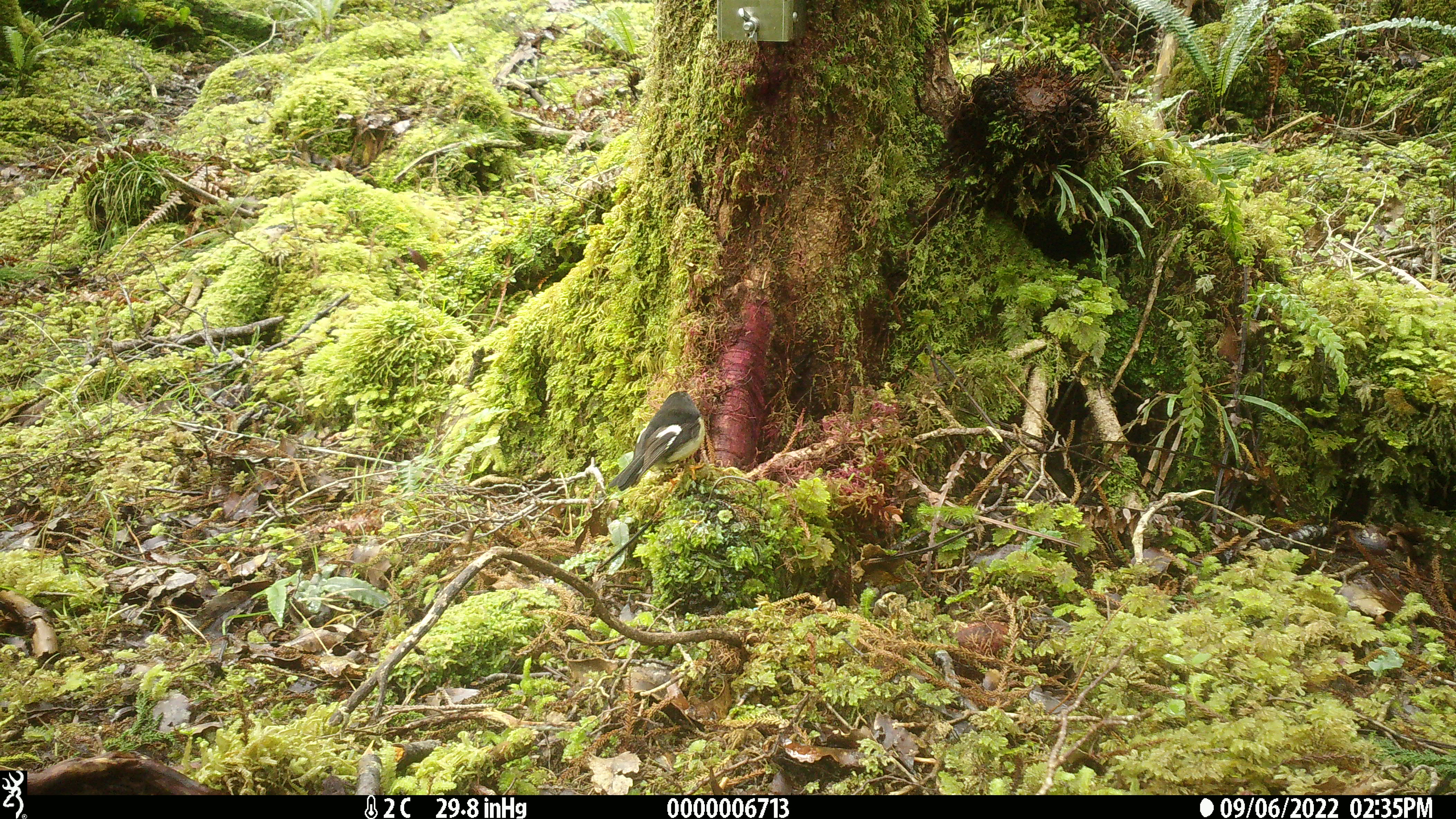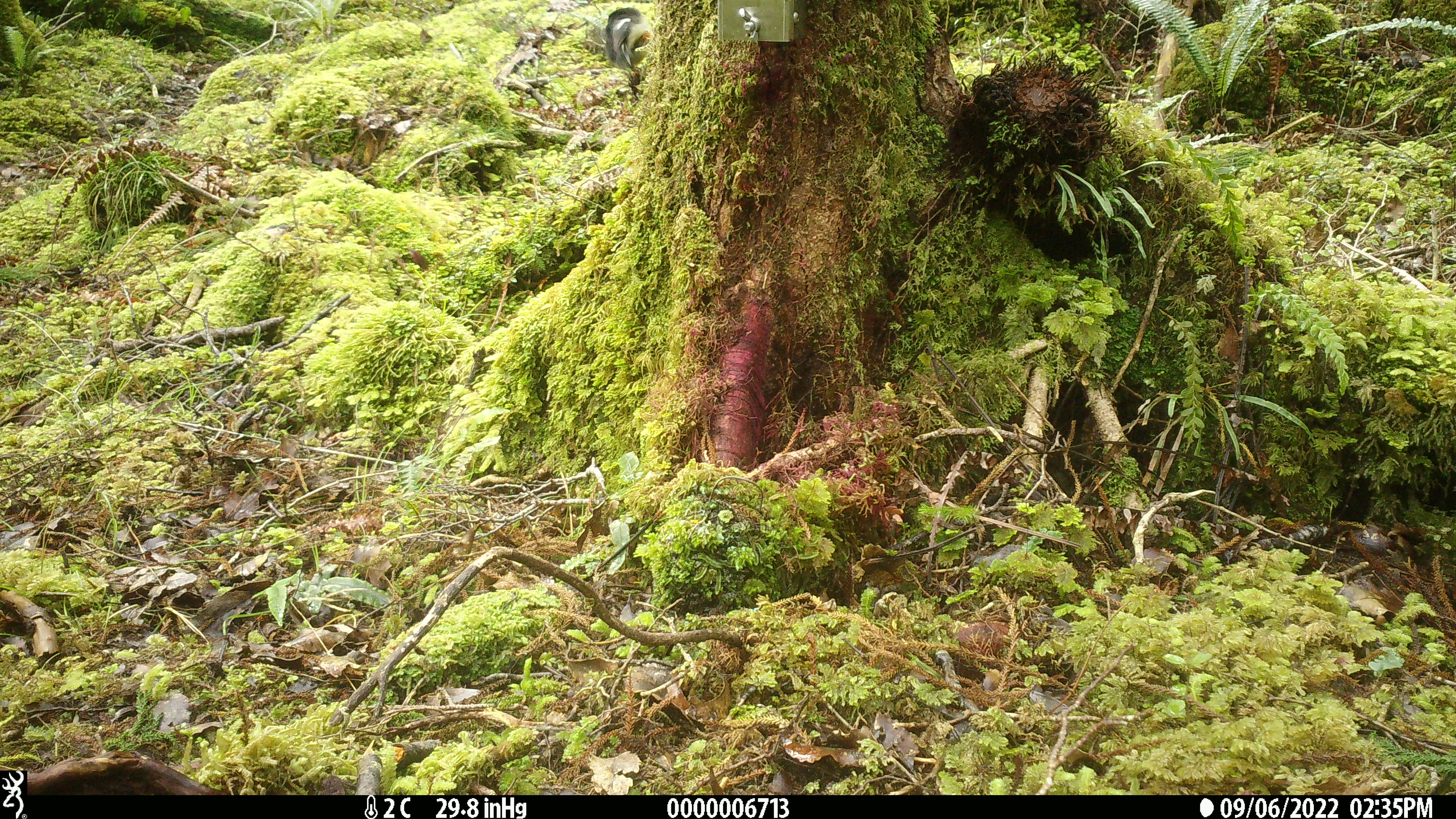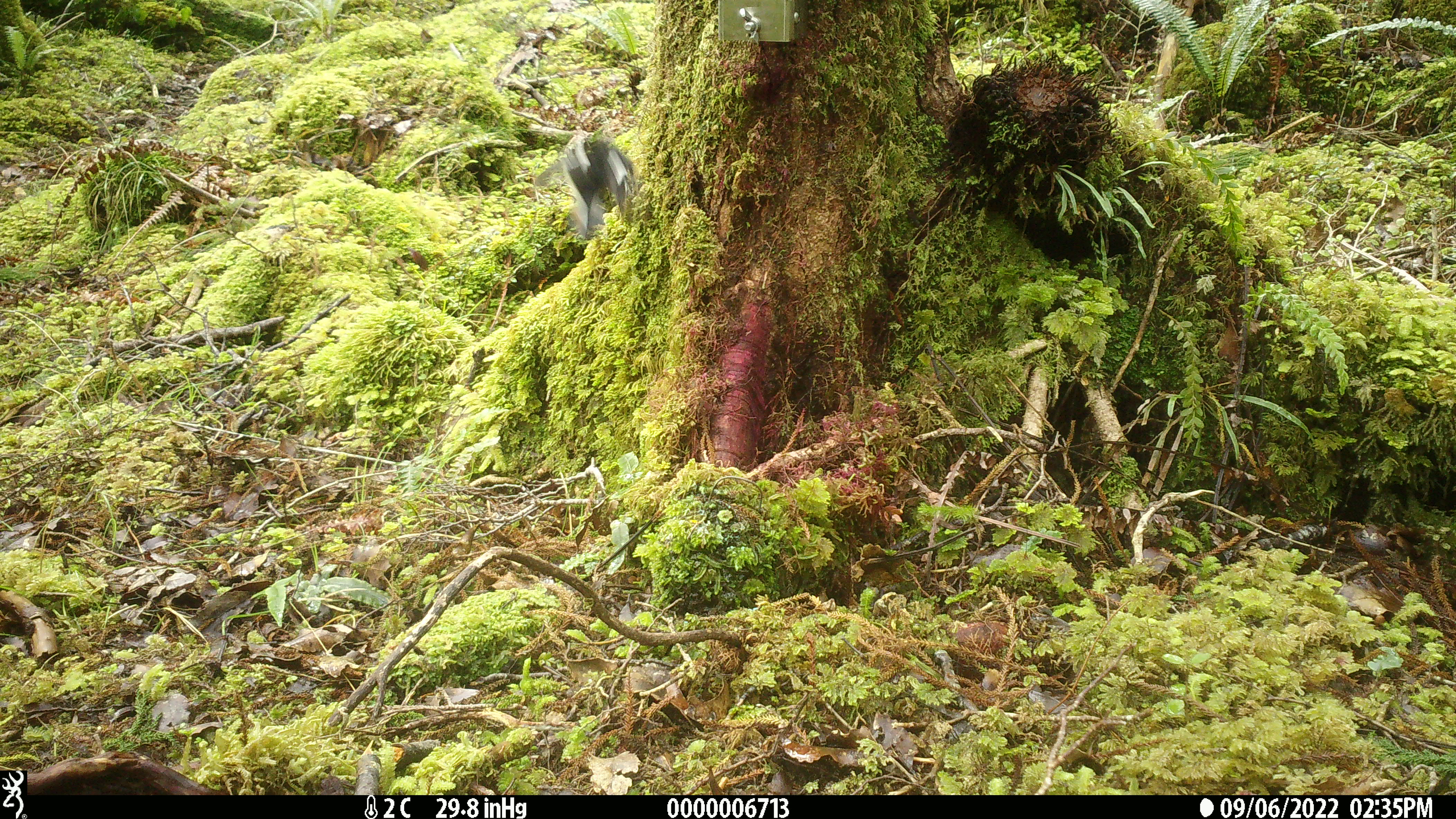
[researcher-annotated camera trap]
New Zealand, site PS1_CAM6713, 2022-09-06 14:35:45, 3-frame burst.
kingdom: Animalia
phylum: Chordata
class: Aves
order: Passeriformes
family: Petroicidae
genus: Petroica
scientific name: Petroica macrocephala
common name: tomtit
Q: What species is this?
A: Tomtit (Petroica macrocephala).